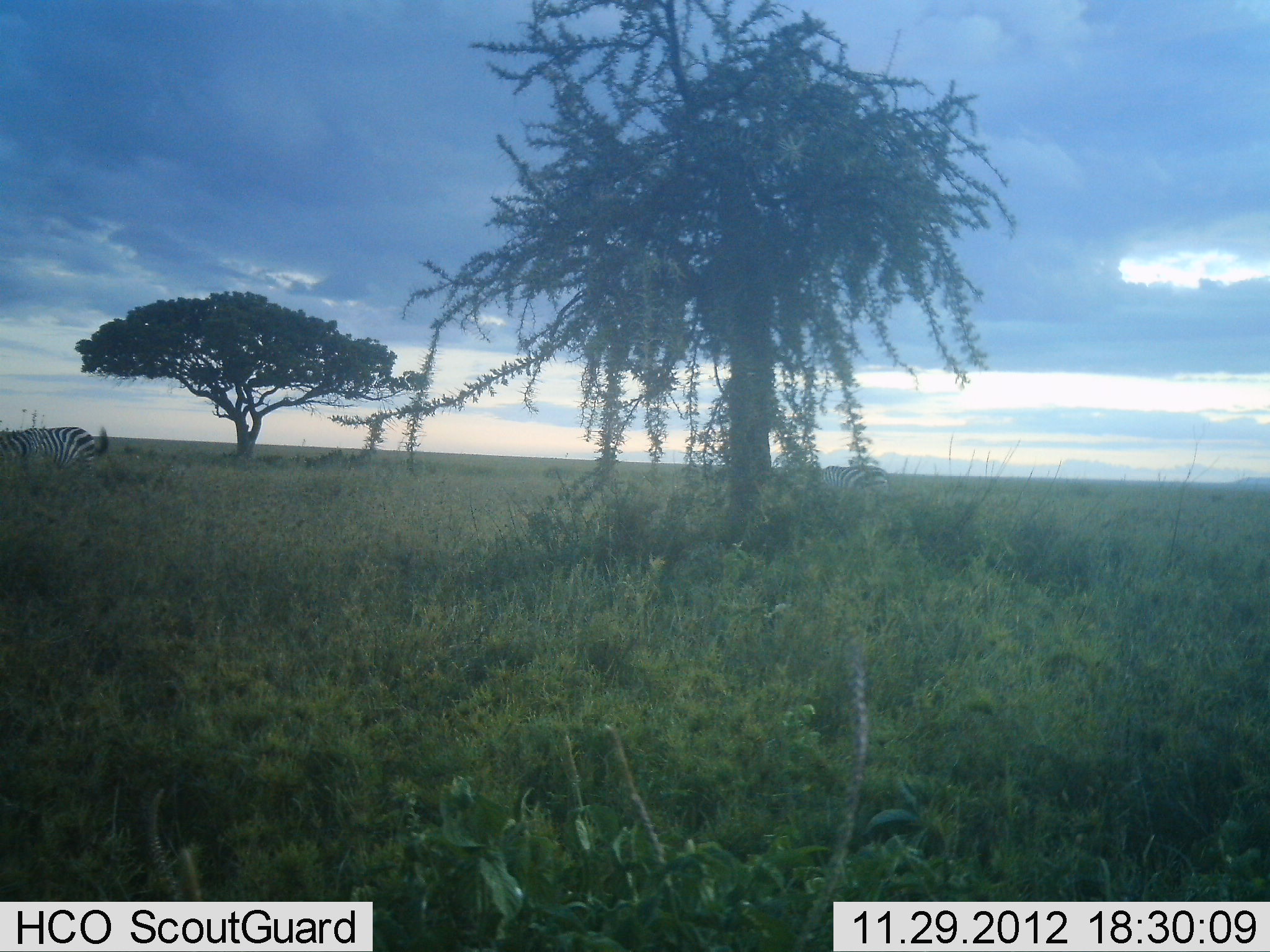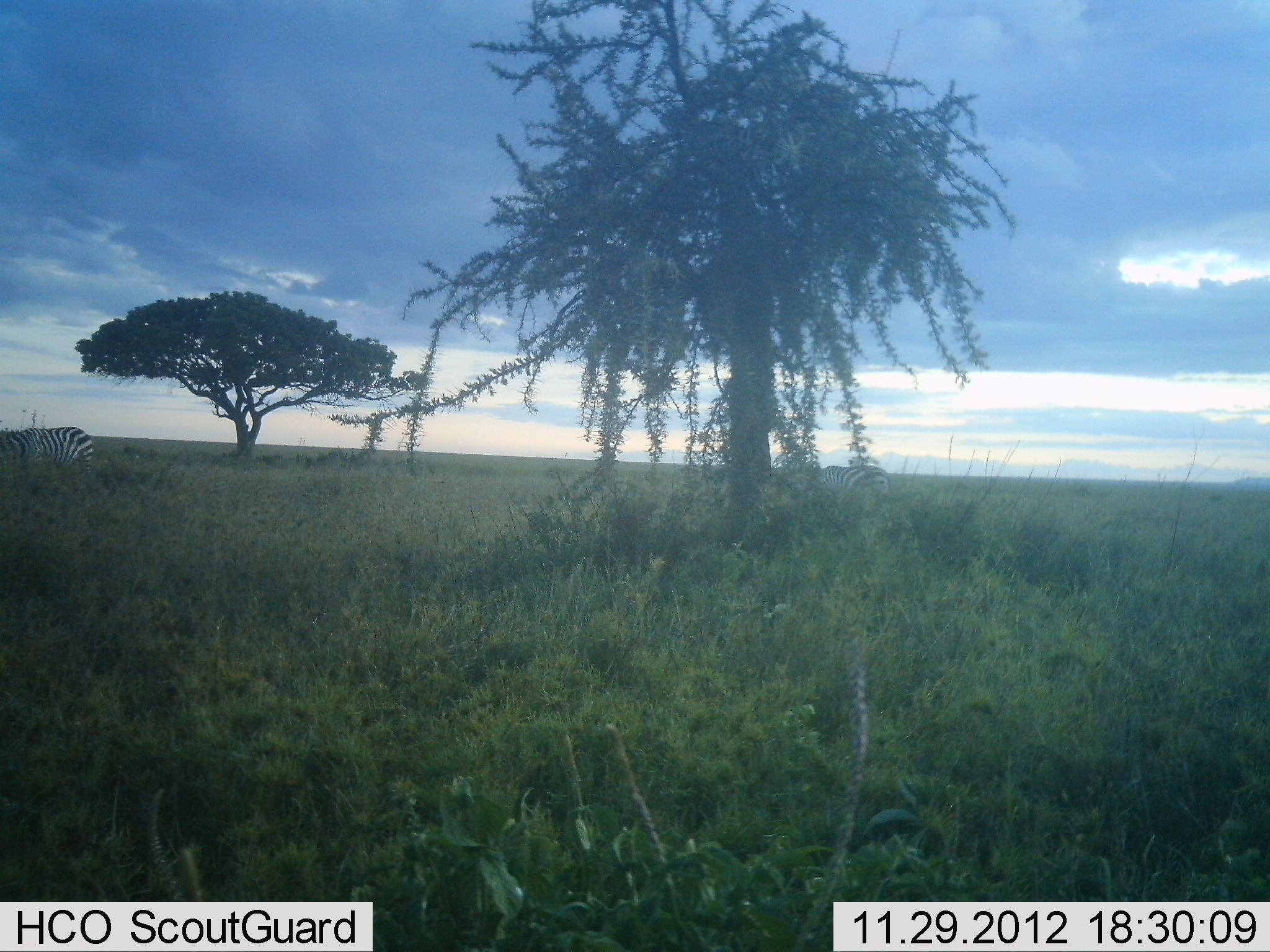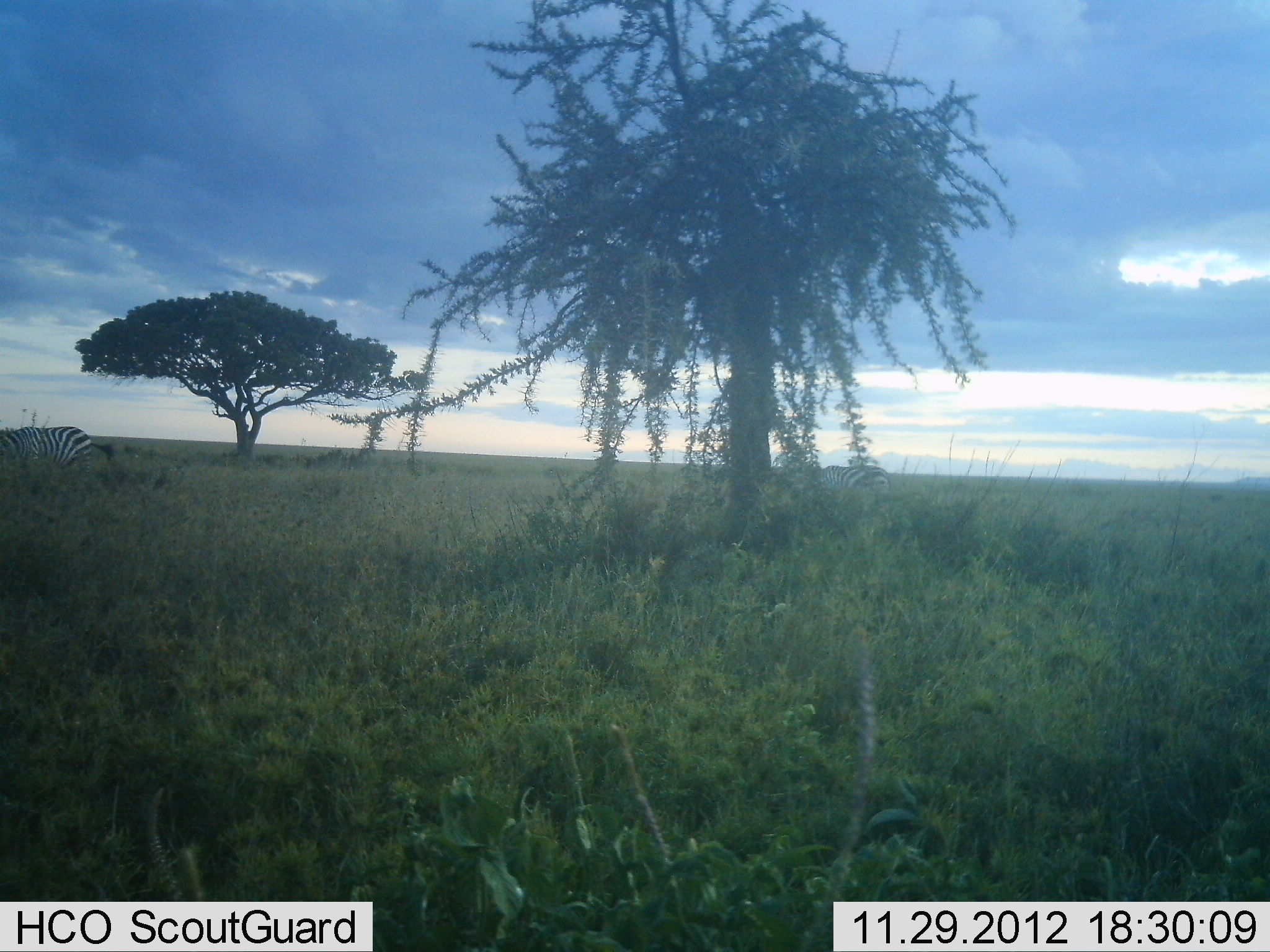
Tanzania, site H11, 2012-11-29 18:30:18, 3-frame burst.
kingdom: Animalia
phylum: Chordata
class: Mammalia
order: Perissodactyla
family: Equidae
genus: Equus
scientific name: Equus quagga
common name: plains zebra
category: zebra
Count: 1.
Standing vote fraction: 60%.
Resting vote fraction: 0%.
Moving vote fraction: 10%.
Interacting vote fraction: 0%.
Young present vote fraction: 0%.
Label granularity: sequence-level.